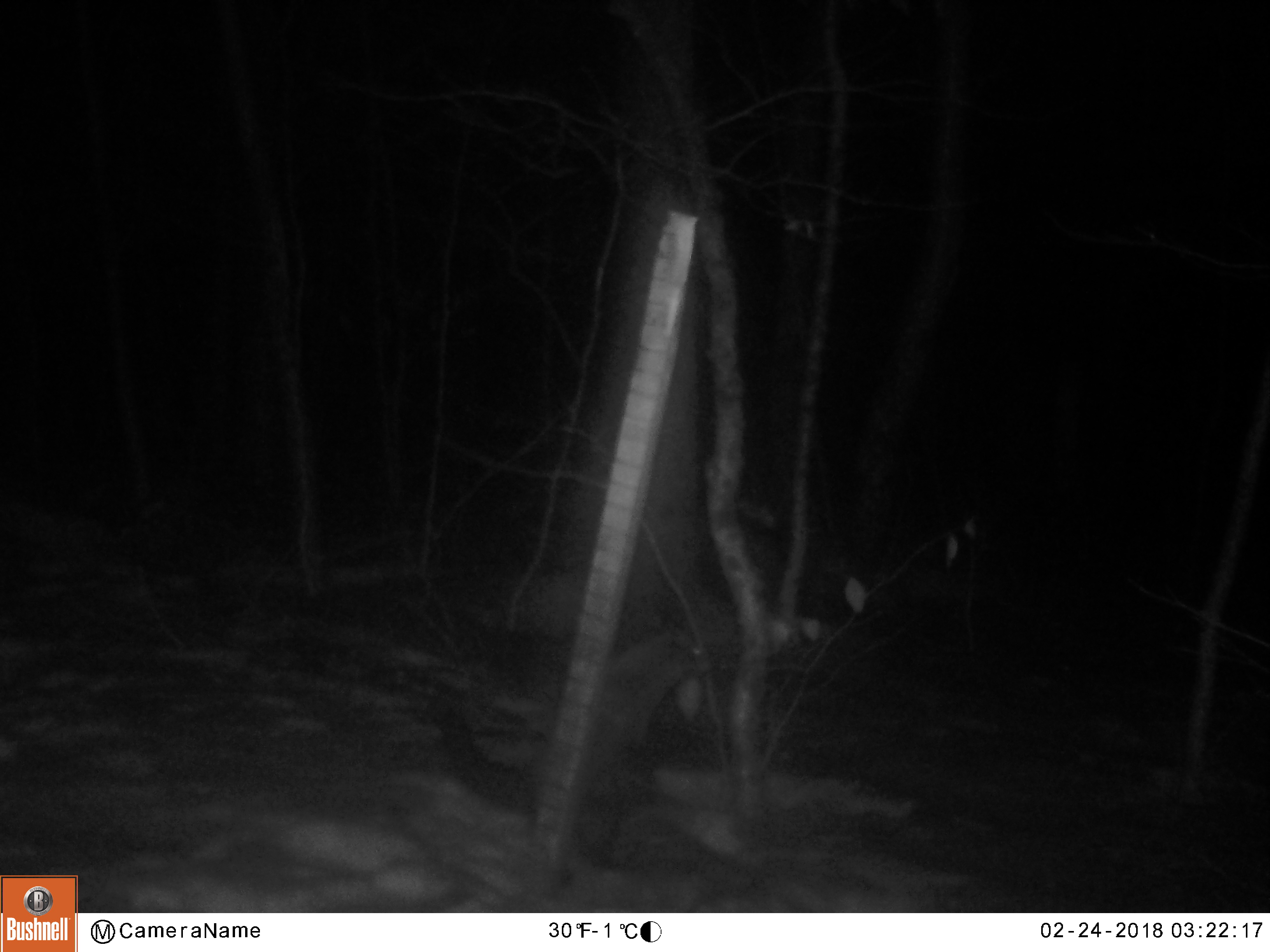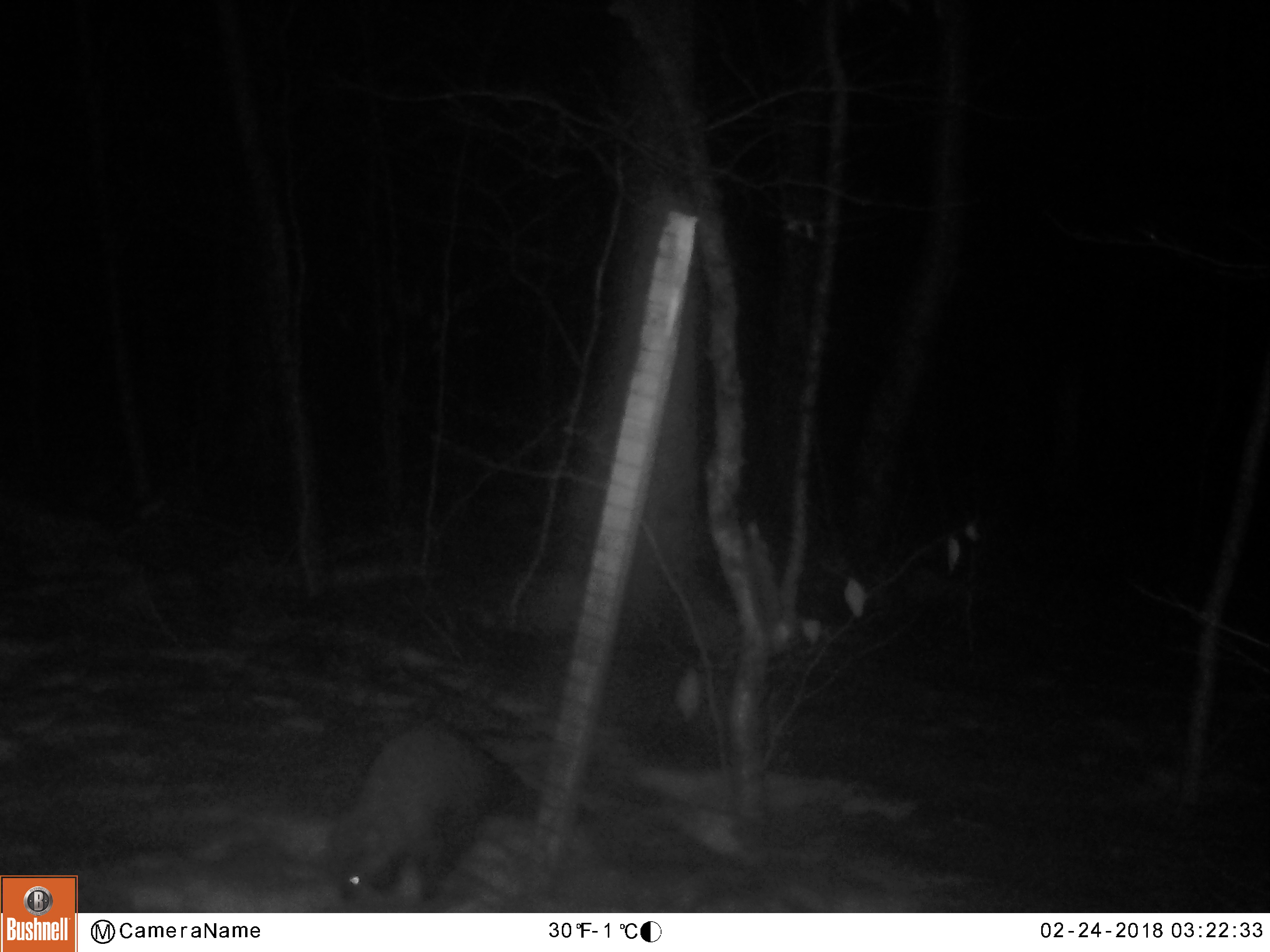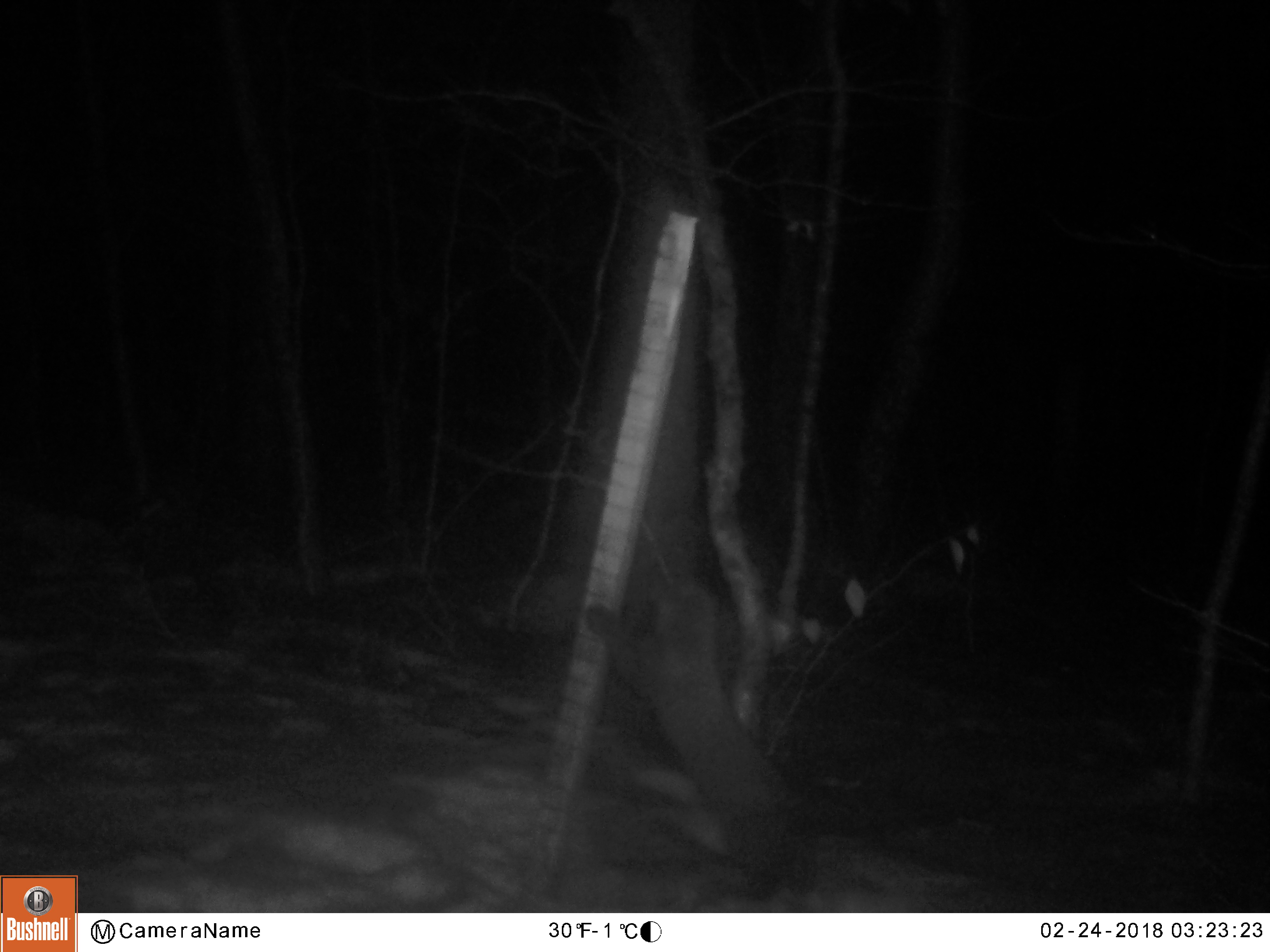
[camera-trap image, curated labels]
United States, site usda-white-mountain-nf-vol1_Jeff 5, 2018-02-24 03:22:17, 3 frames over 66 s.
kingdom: Animalia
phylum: Chordata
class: Mammalia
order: Carnivora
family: Mustelidae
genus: Pekania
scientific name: Pekania pennanti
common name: fisher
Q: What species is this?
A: Fisher (Pekania pennanti).